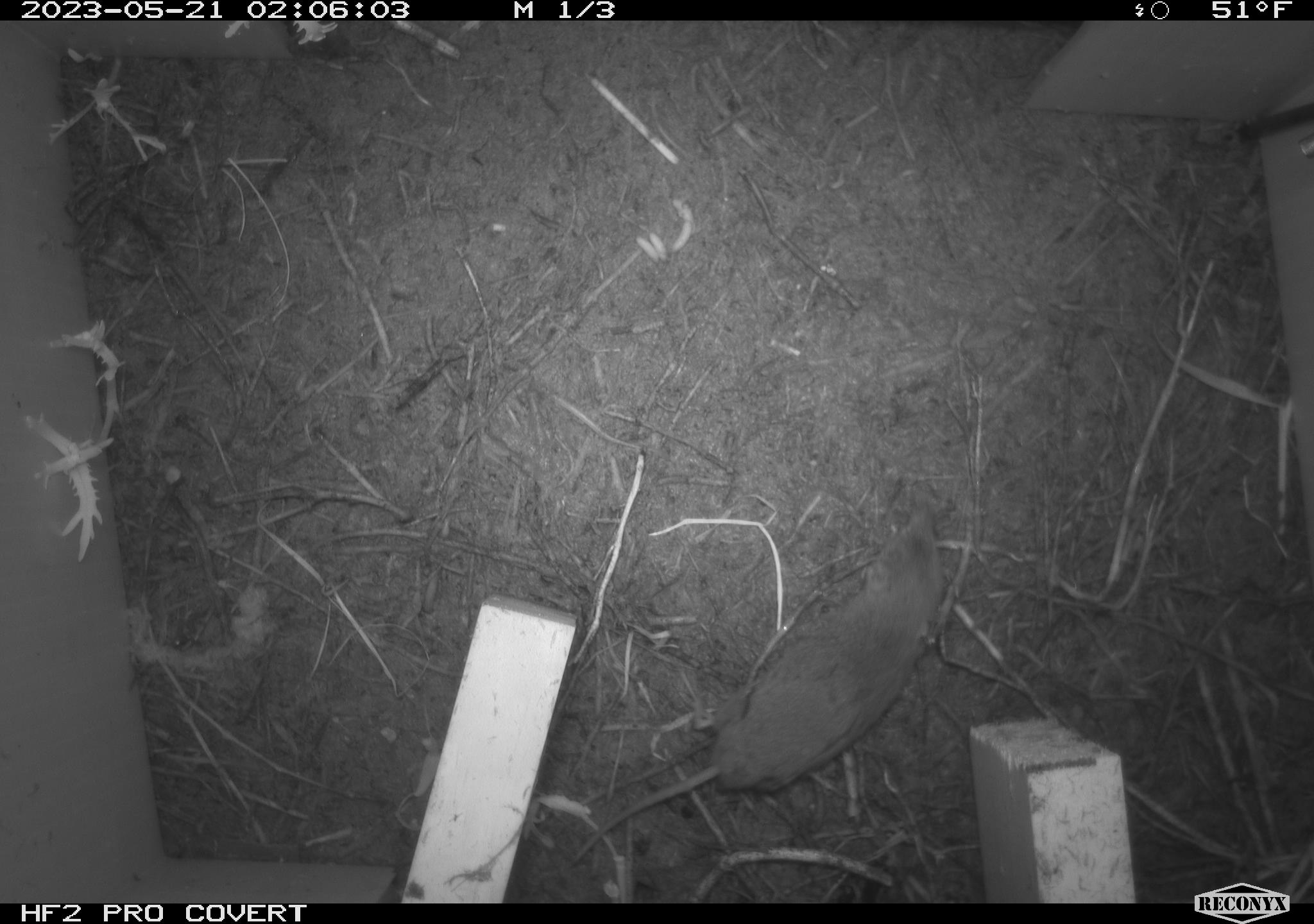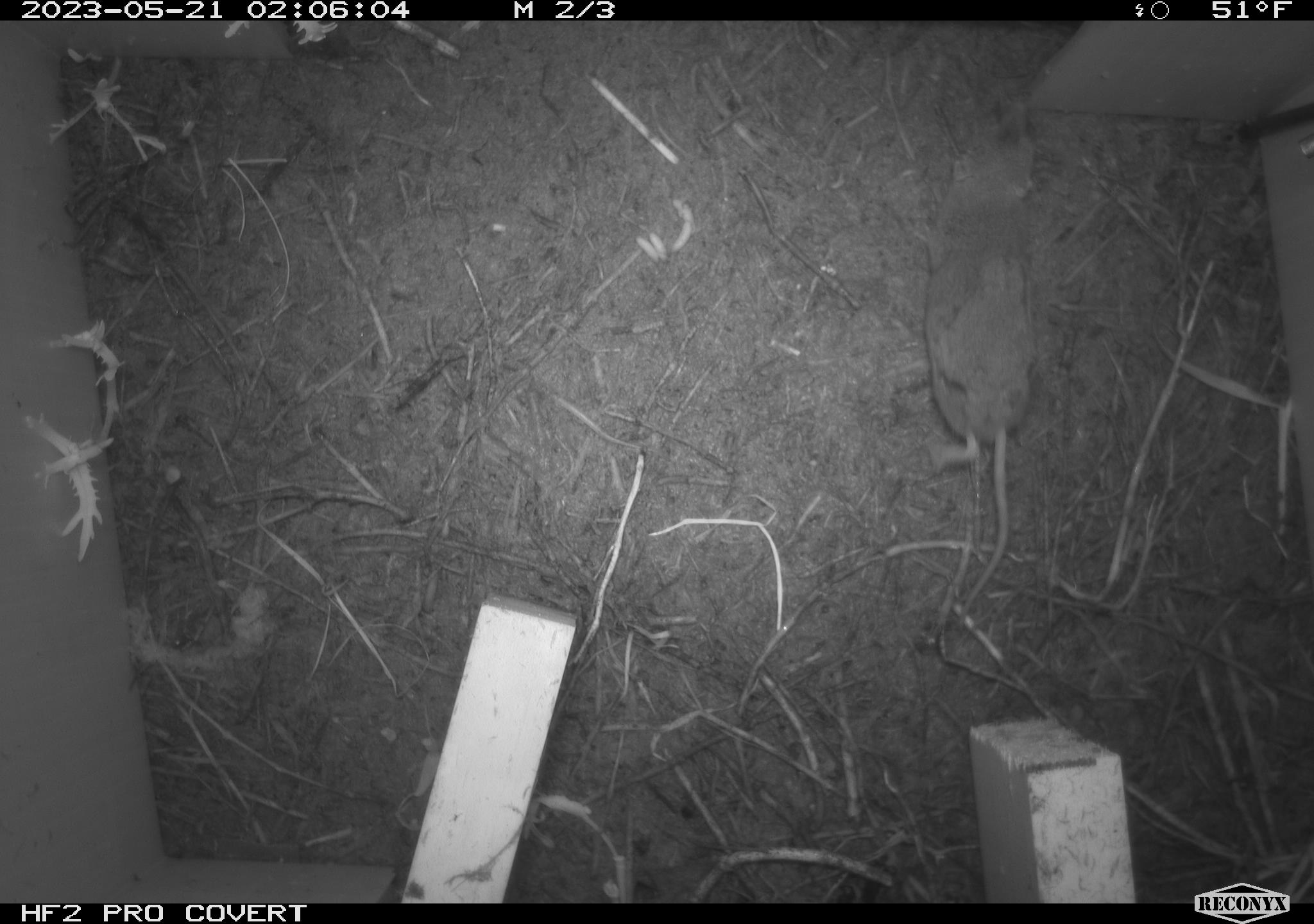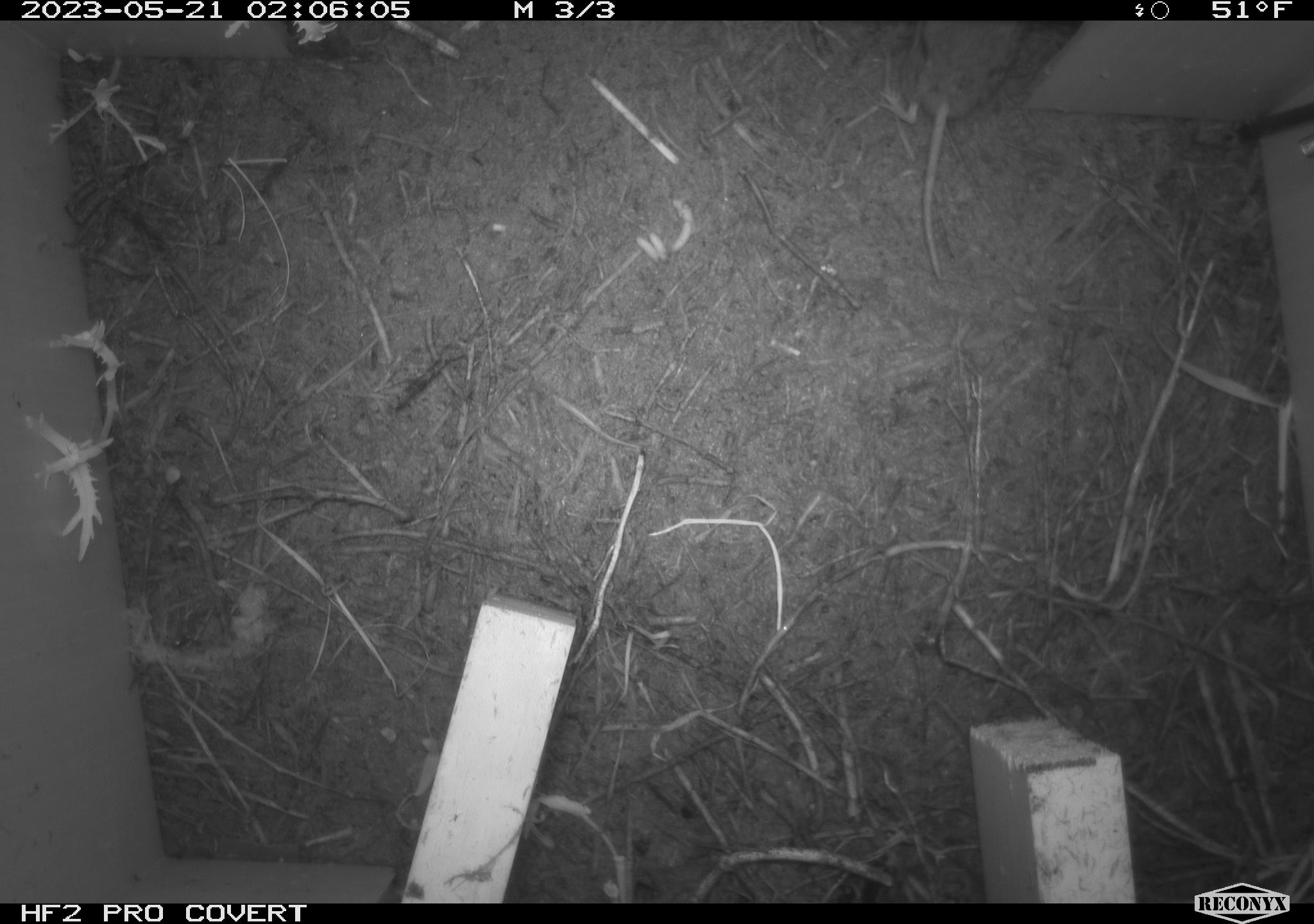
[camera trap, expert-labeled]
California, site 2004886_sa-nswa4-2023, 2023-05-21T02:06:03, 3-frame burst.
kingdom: Animalia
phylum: Chordata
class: Mammalia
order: Eulipotyphla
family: Soricidae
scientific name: Soricidae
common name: shrews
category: soricidae family